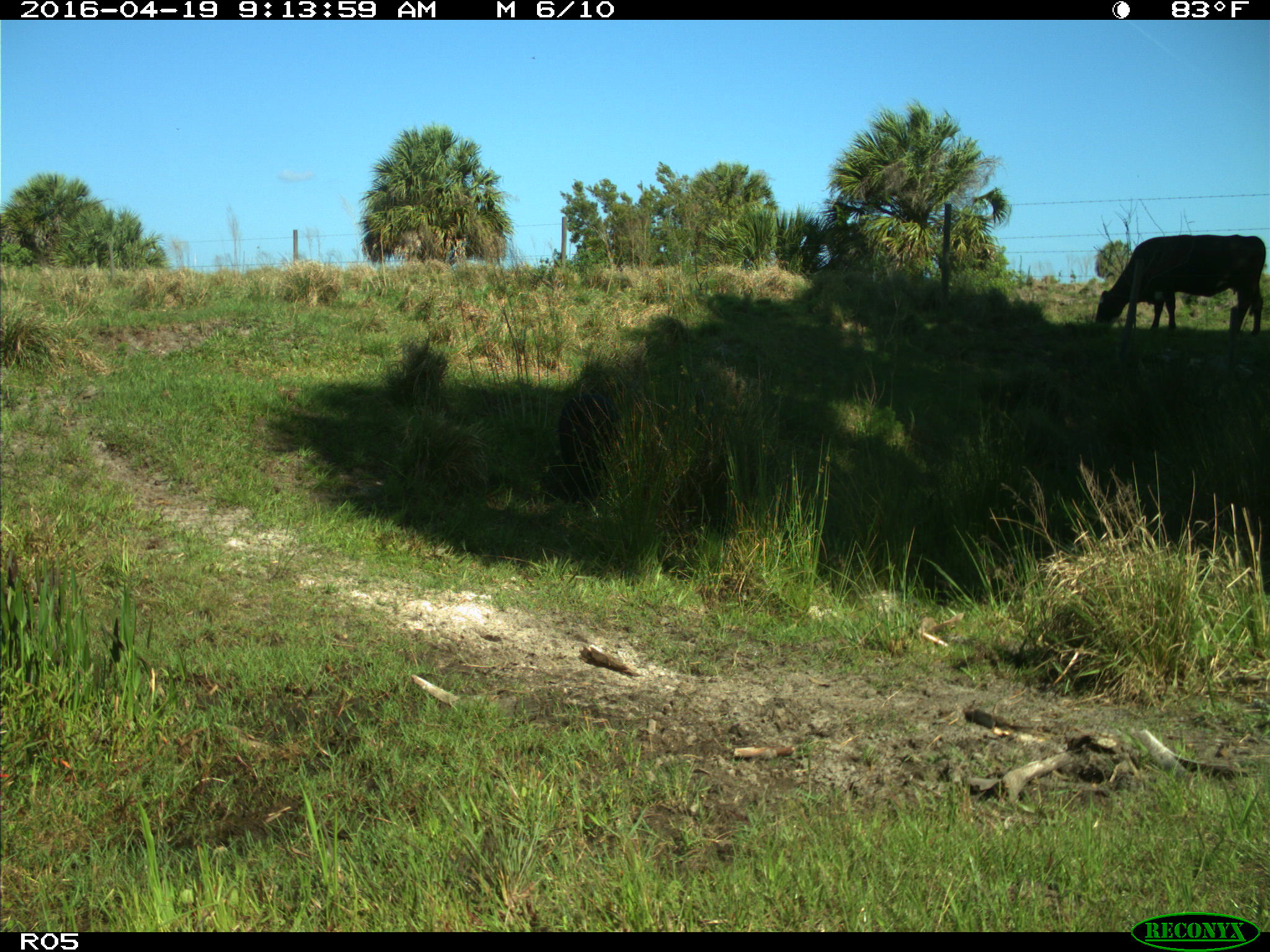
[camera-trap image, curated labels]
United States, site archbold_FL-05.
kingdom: Animalia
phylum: Chordata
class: Mammalia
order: Artiodactyla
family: Suidae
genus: Sus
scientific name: Sus scrofa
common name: wild boar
Sus scrofa (wild boar).